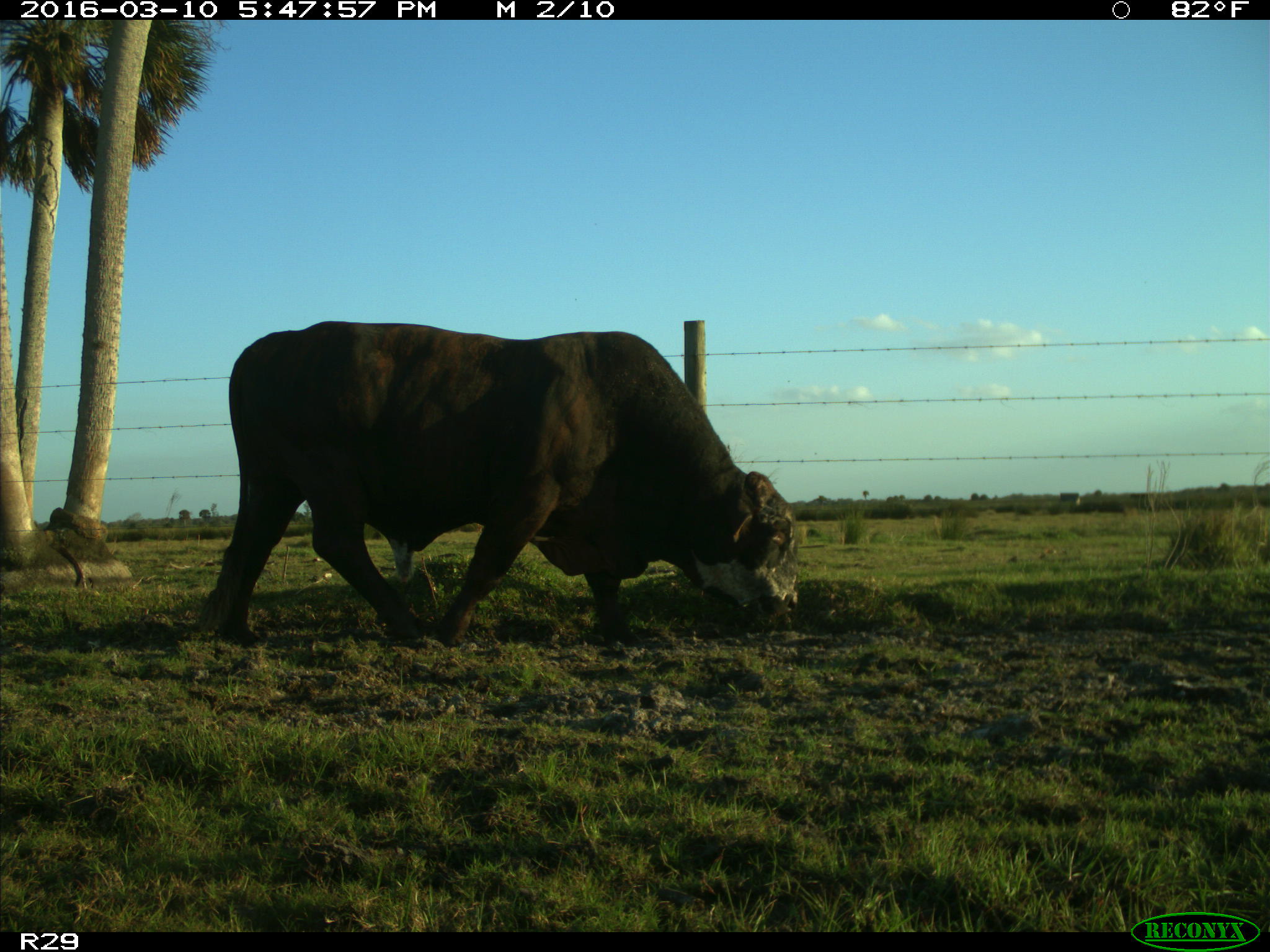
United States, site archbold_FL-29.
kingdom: Animalia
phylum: Chordata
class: Mammalia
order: Artiodactyla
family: Bovidae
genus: Bos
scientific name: Bos taurus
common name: domestic cow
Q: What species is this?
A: Bos taurus (domestic cow).